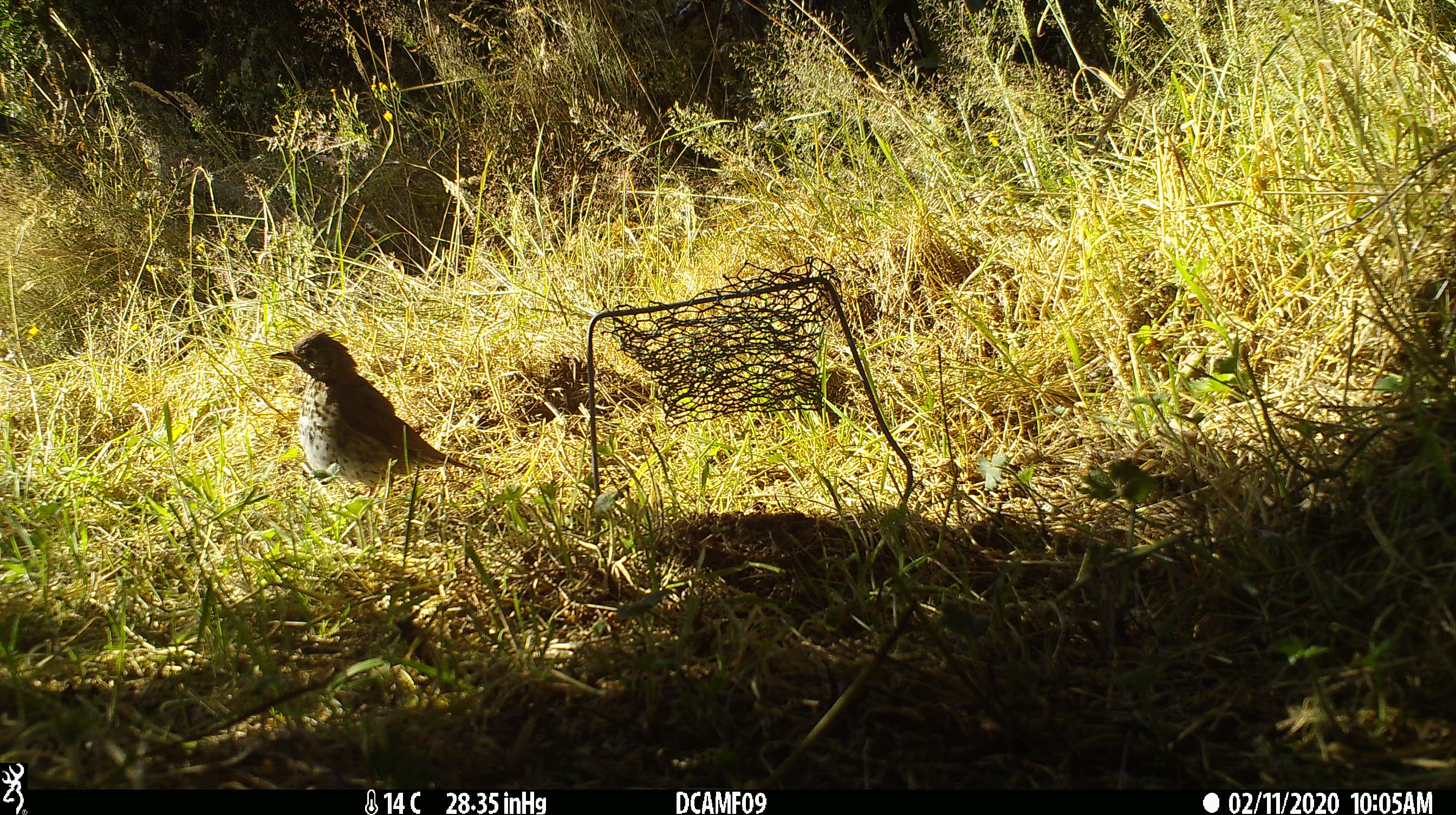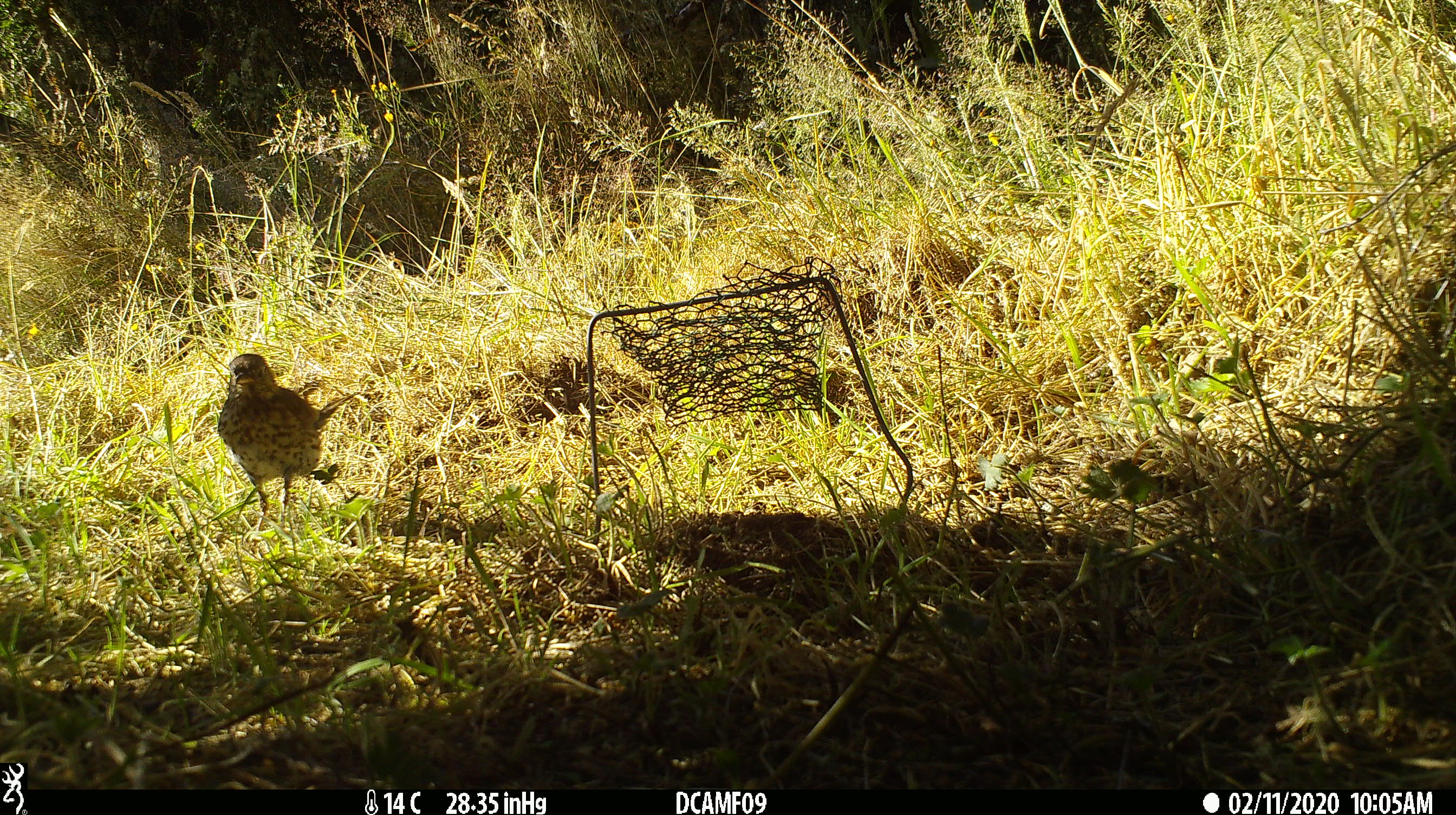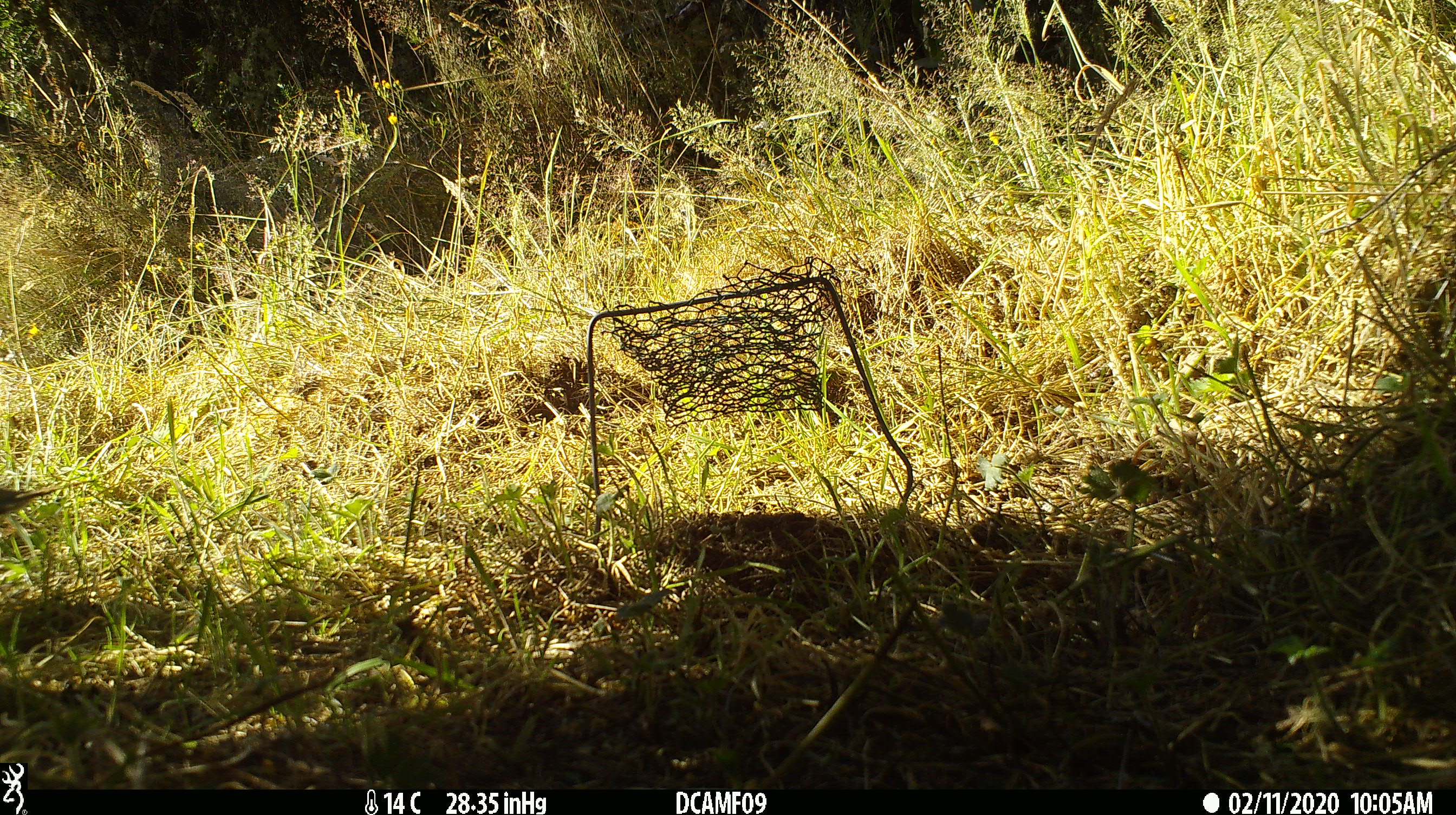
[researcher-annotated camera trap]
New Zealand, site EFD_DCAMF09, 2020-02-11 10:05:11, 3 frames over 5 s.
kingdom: Animalia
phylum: Chordata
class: Aves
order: Passeriformes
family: Turdidae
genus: Turdus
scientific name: Turdus philomelos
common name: song thrush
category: thrush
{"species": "thrush (song thrush) (Turdus philomelos)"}